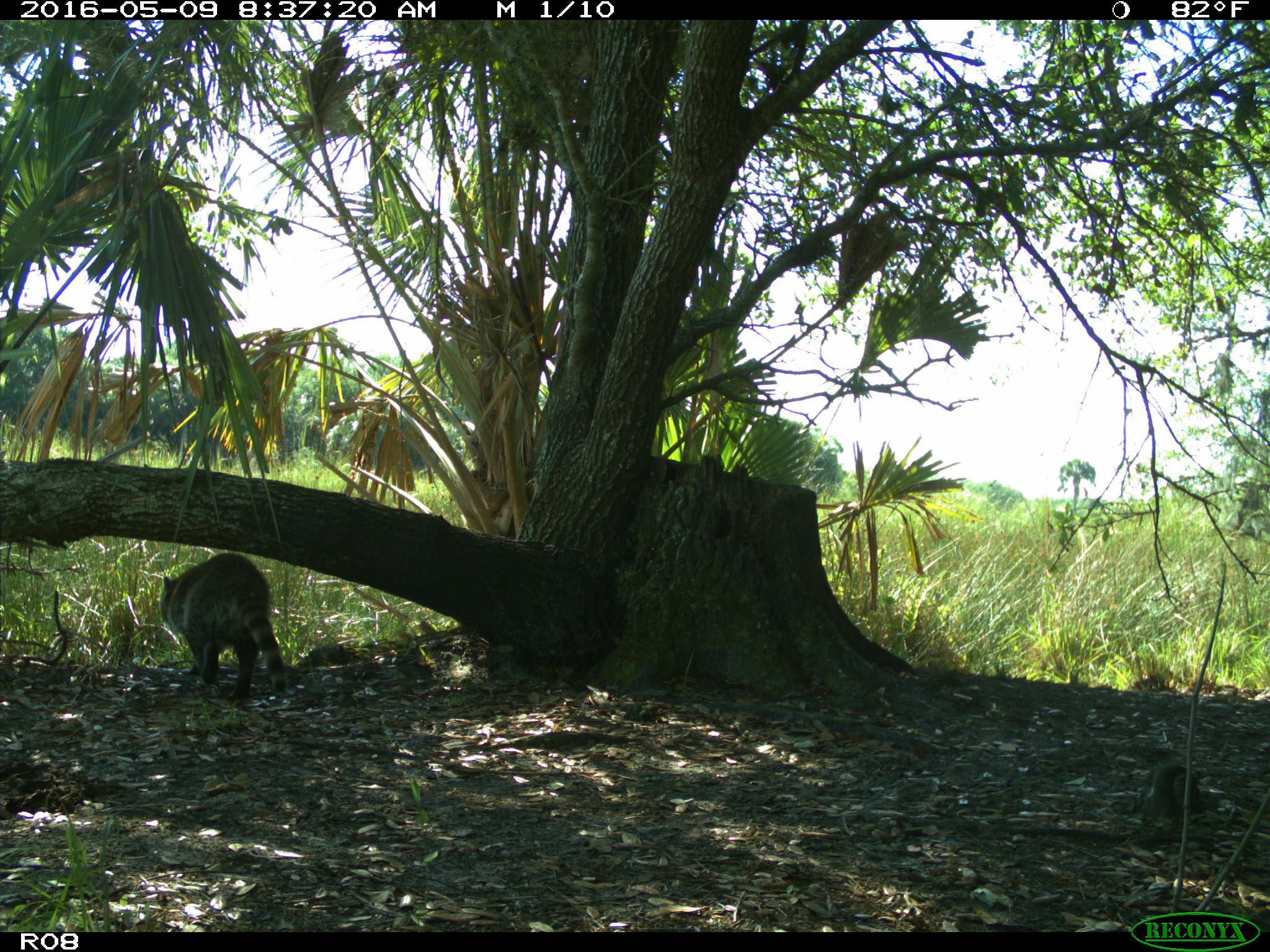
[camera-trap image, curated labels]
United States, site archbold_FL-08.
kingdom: Animalia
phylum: Chordata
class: Mammalia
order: Carnivora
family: Procyonidae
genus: Procyon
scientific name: Procyon lotor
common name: common raccoon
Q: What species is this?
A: Procyon lotor (common raccoon).